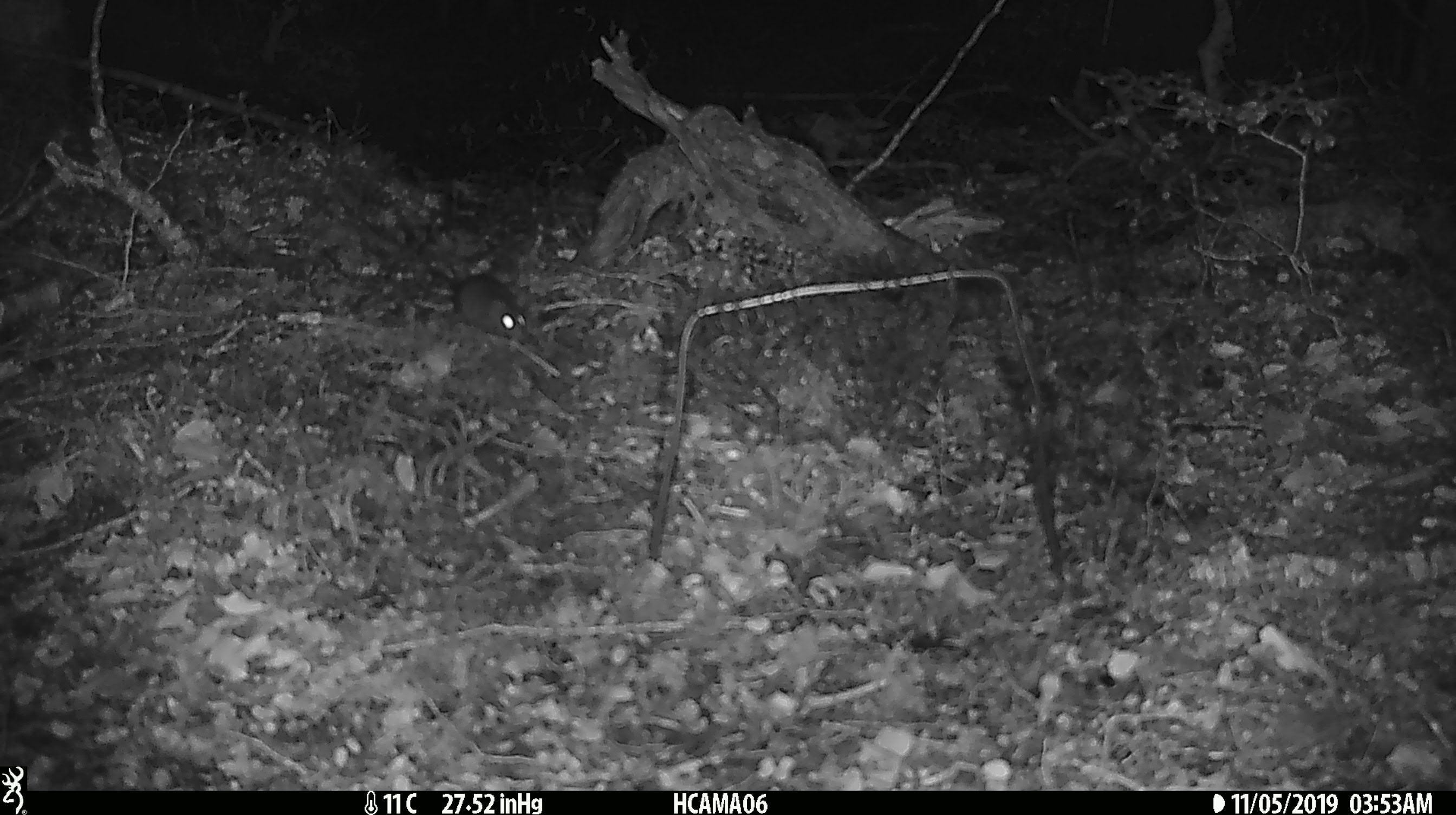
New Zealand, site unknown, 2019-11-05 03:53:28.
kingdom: Animalia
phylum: Chordata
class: Mammalia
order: Rodentia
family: Muridae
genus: Mus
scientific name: Mus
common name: mouse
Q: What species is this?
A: Mouse (Mus).